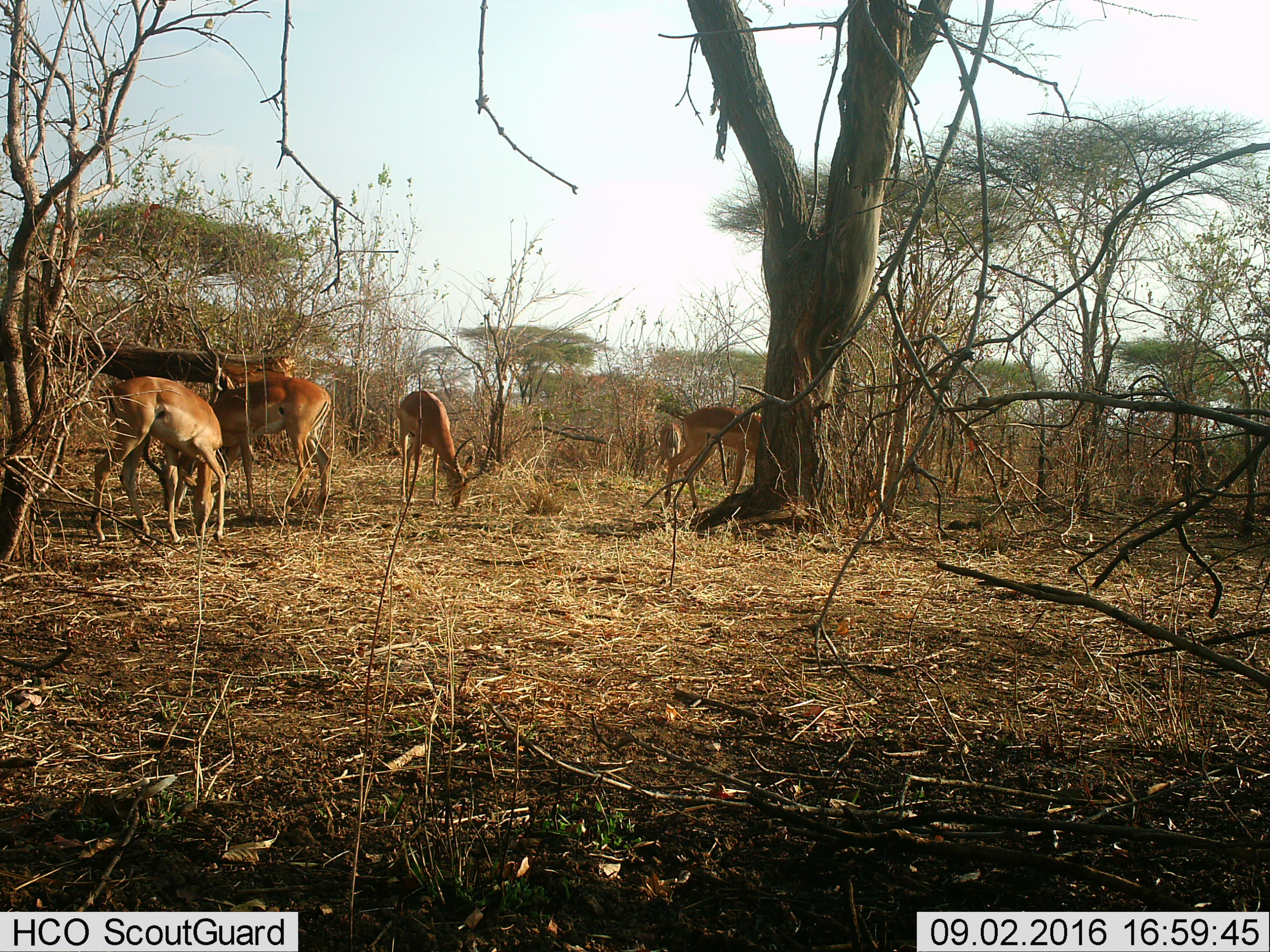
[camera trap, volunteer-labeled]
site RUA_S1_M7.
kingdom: Animalia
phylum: Chordata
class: Mammalia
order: Artiodactyla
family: Bovidae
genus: Aepyceros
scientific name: Aepyceros melampus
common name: impala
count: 5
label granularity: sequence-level